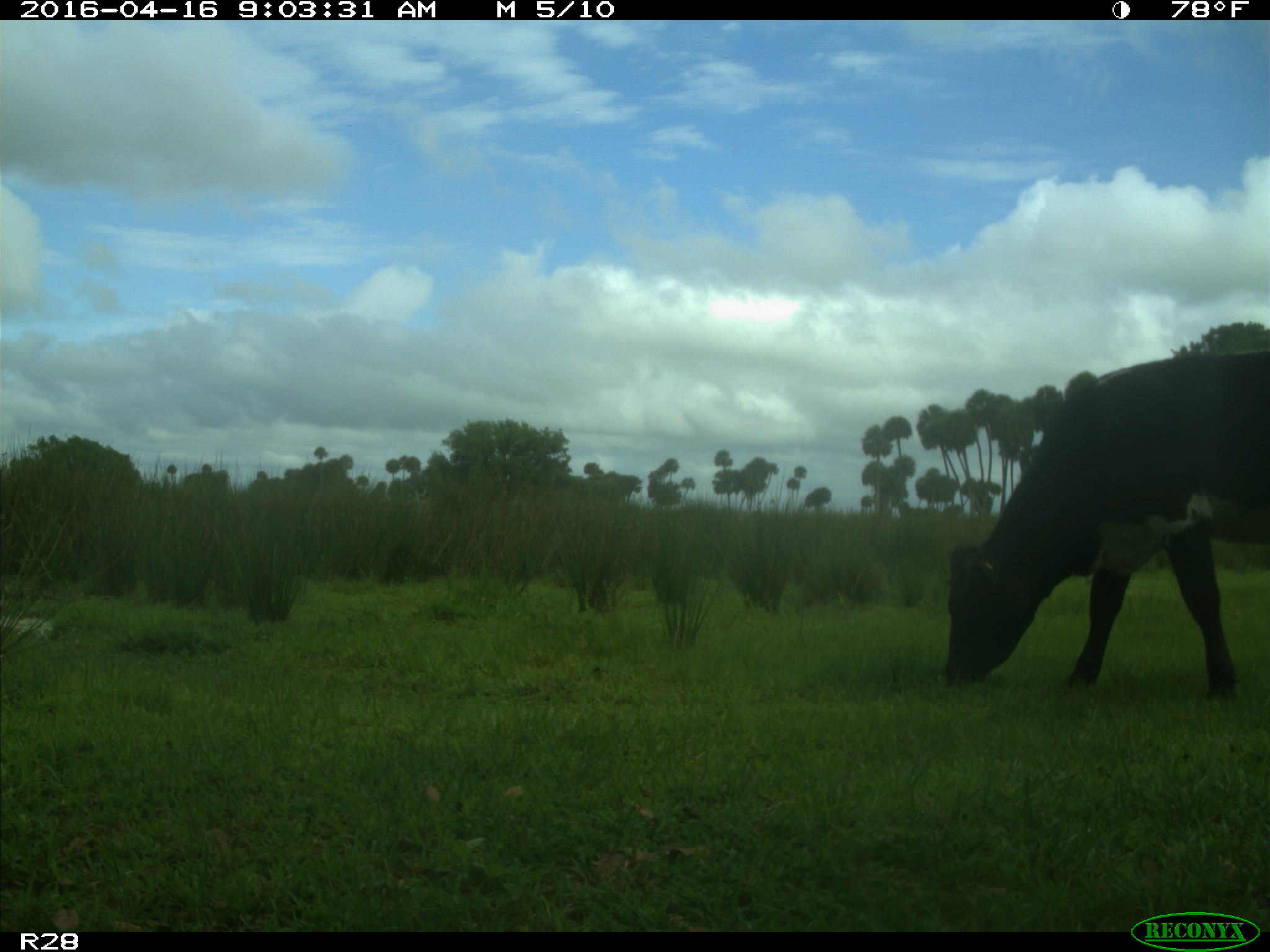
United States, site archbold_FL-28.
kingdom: Animalia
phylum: Chordata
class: Mammalia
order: Artiodactyla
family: Bovidae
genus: Bos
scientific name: Bos taurus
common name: domestic cow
Bos taurus (domestic cow).